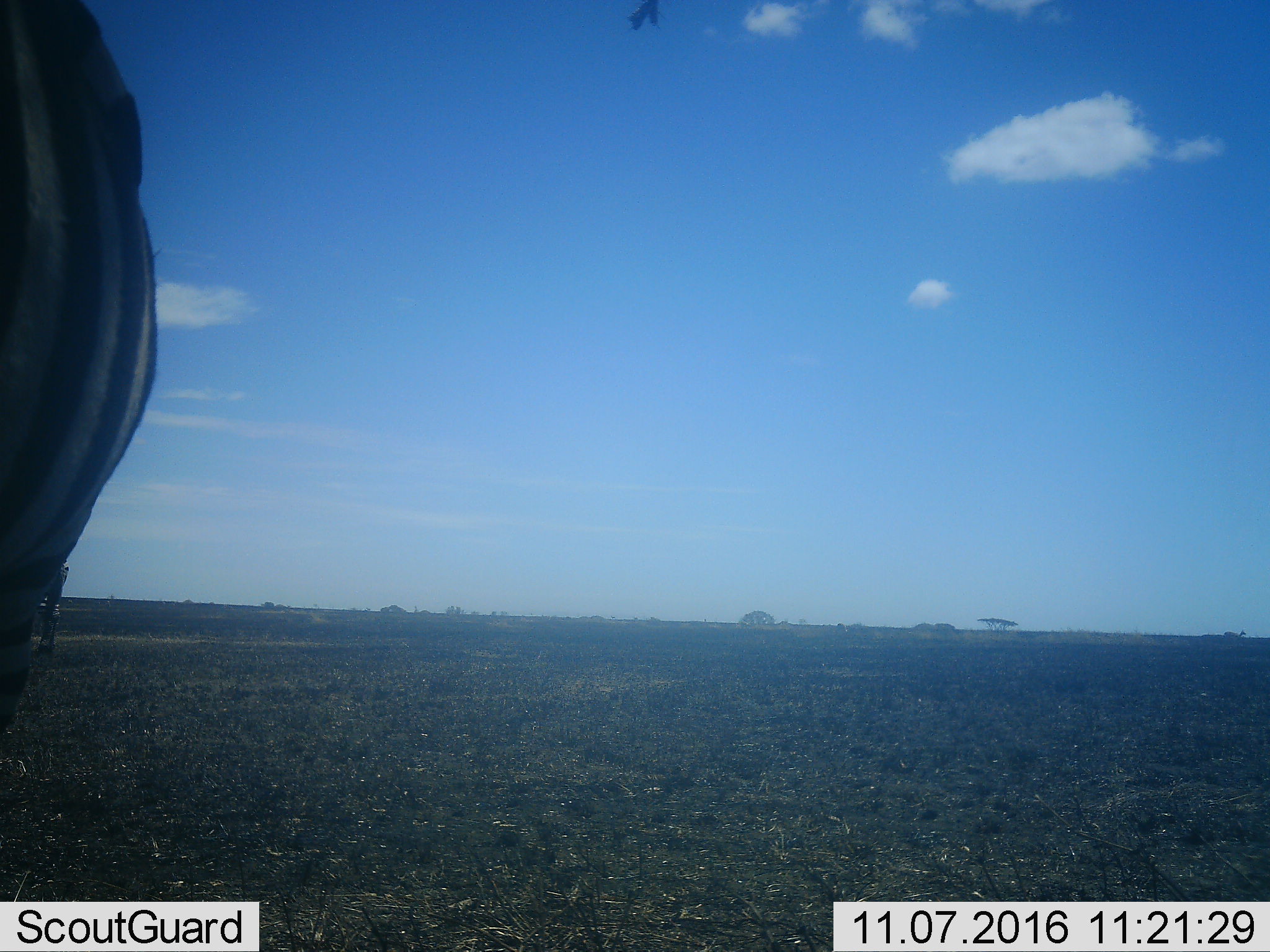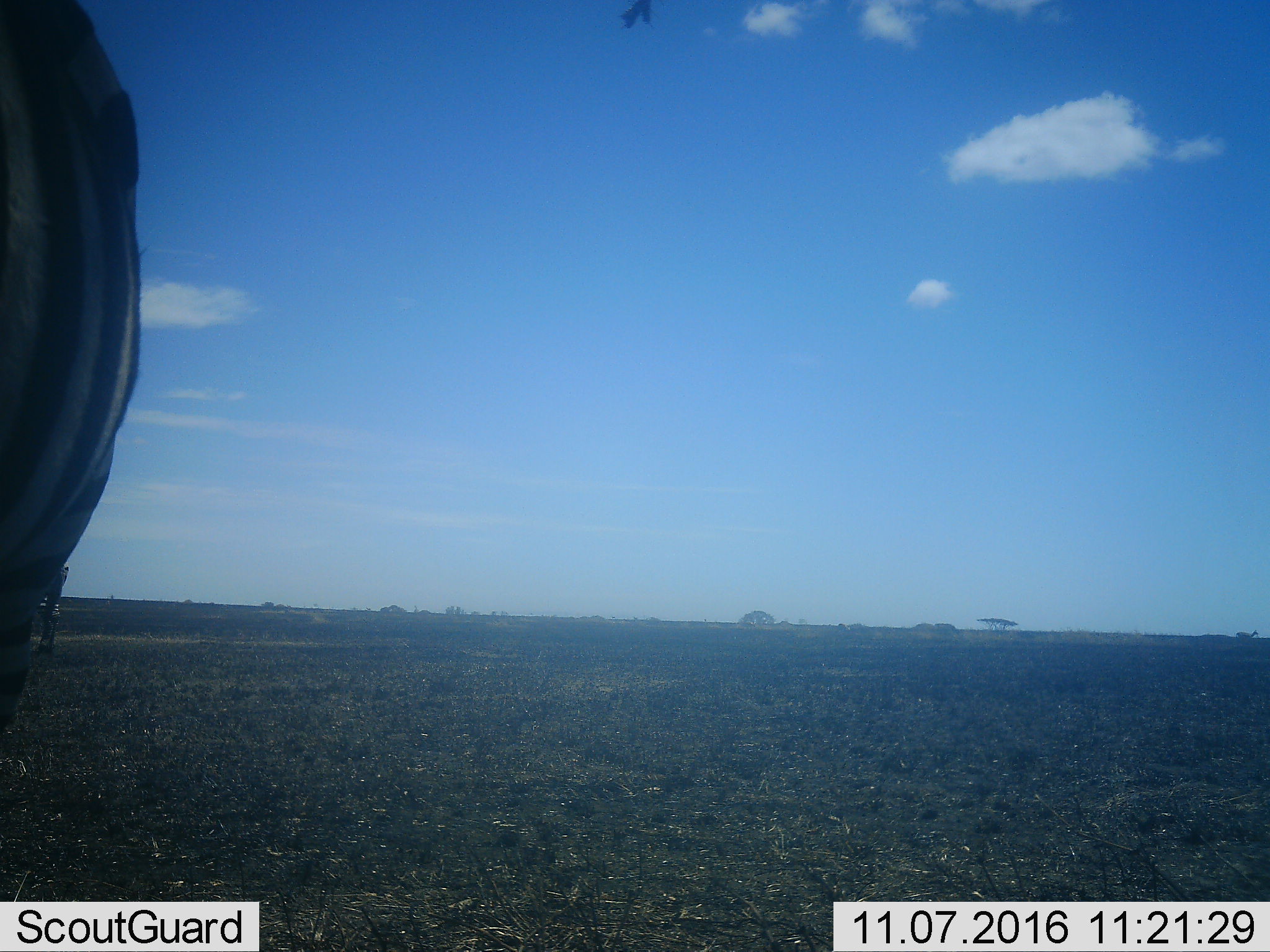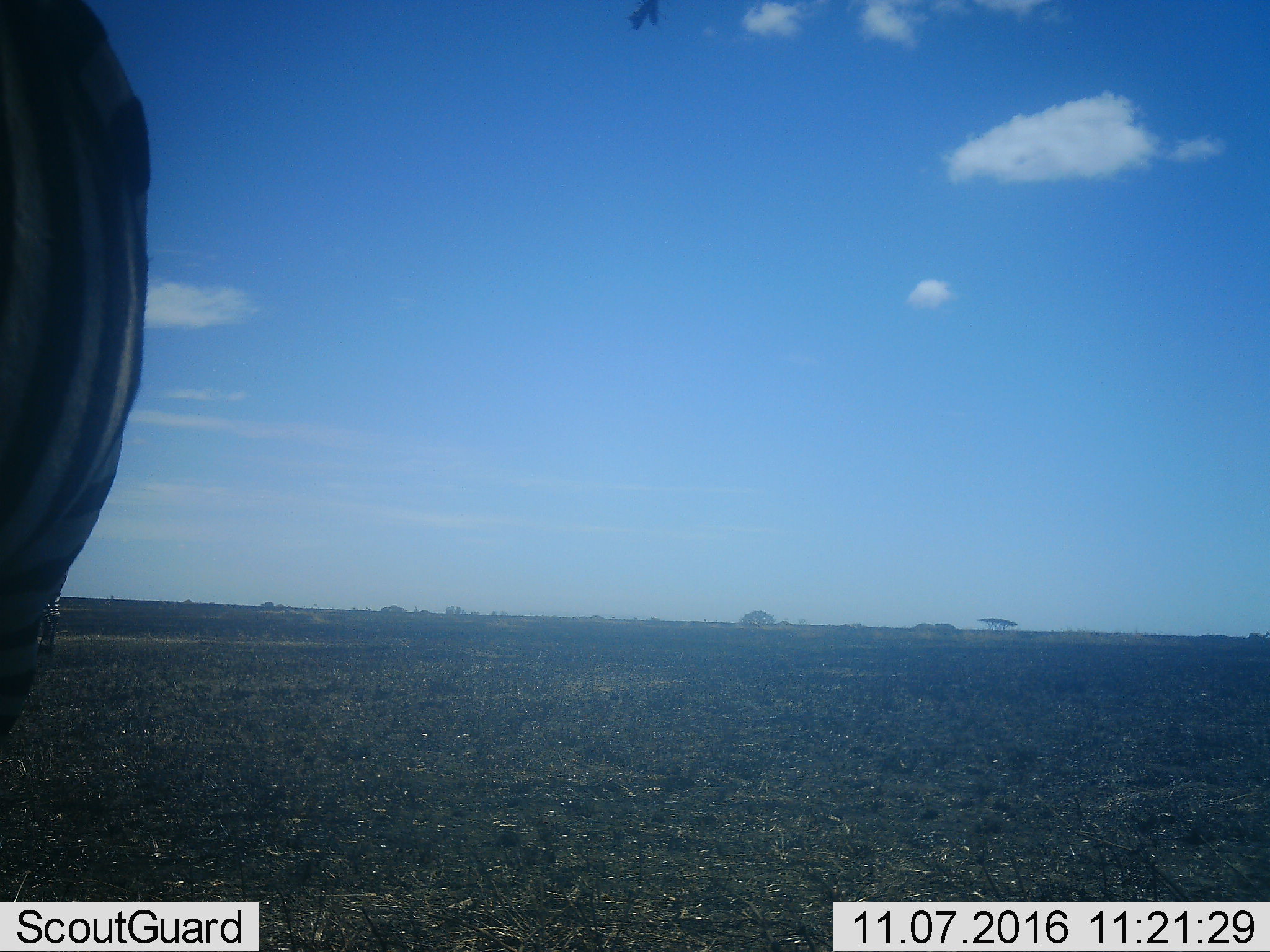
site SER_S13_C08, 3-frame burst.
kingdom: Animalia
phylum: Chordata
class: Mammalia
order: Perissodactyla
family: Equidae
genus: Equus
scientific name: Equus quagga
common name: plains zebra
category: zebraplains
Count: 1.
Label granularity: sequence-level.